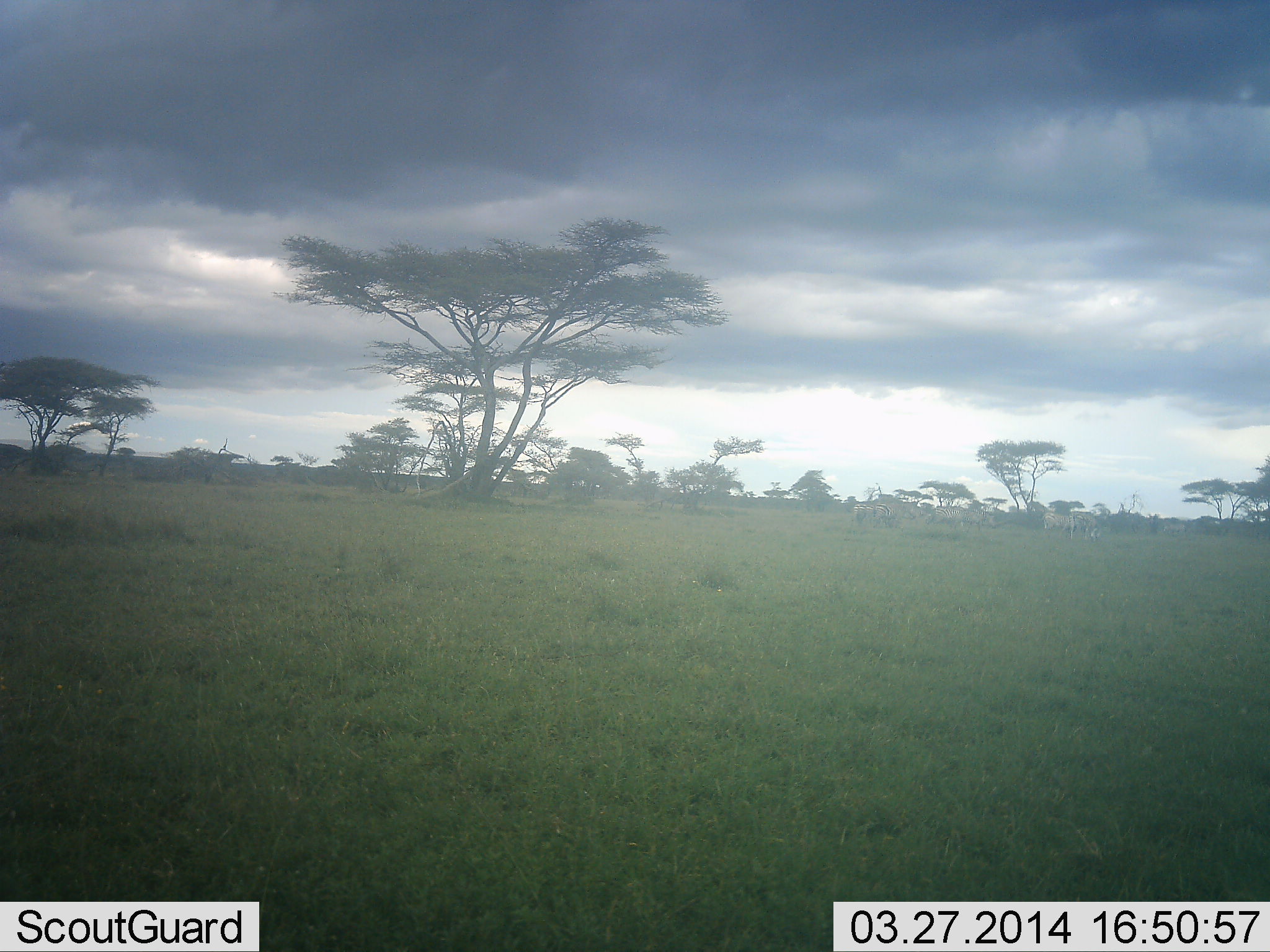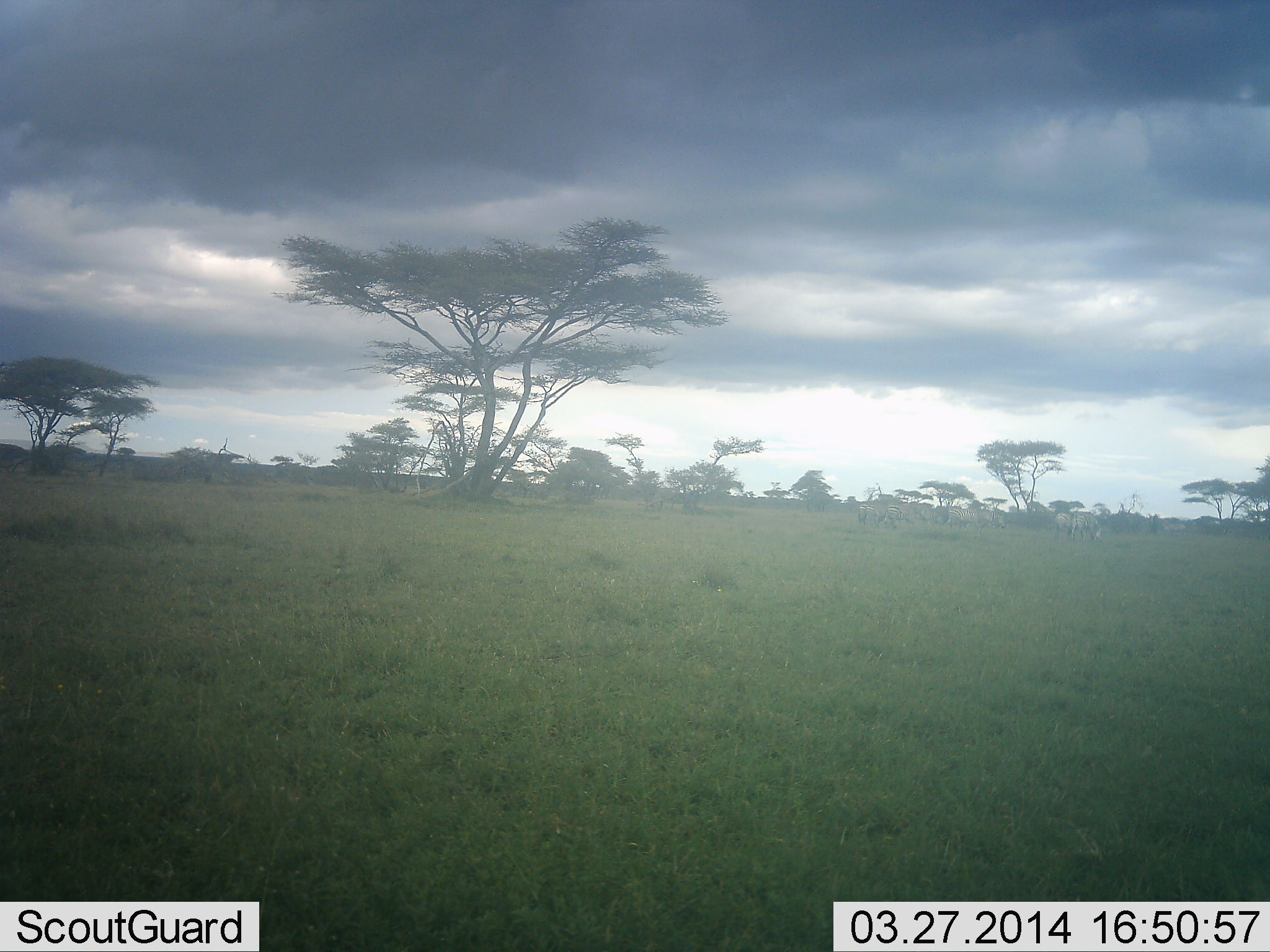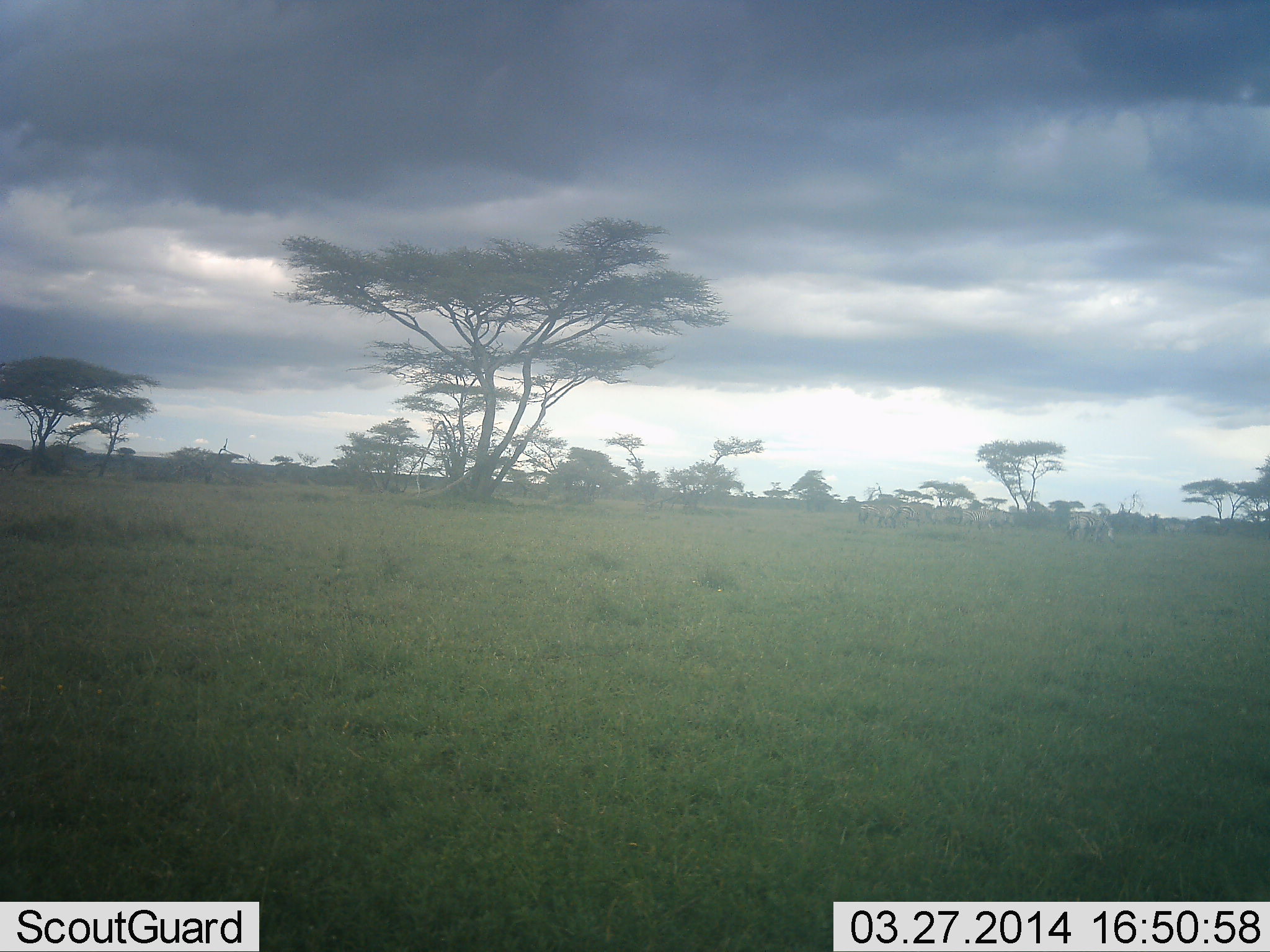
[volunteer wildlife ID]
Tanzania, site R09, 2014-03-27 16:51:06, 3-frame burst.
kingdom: Animalia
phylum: Chordata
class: Mammalia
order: Perissodactyla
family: Equidae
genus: Equus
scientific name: Equus quagga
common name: plains zebra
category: zebra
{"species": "zebra (plains zebra) (Equus quagga)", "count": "6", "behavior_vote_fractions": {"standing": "9%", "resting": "0%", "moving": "91%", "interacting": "9%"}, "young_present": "0%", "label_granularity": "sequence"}